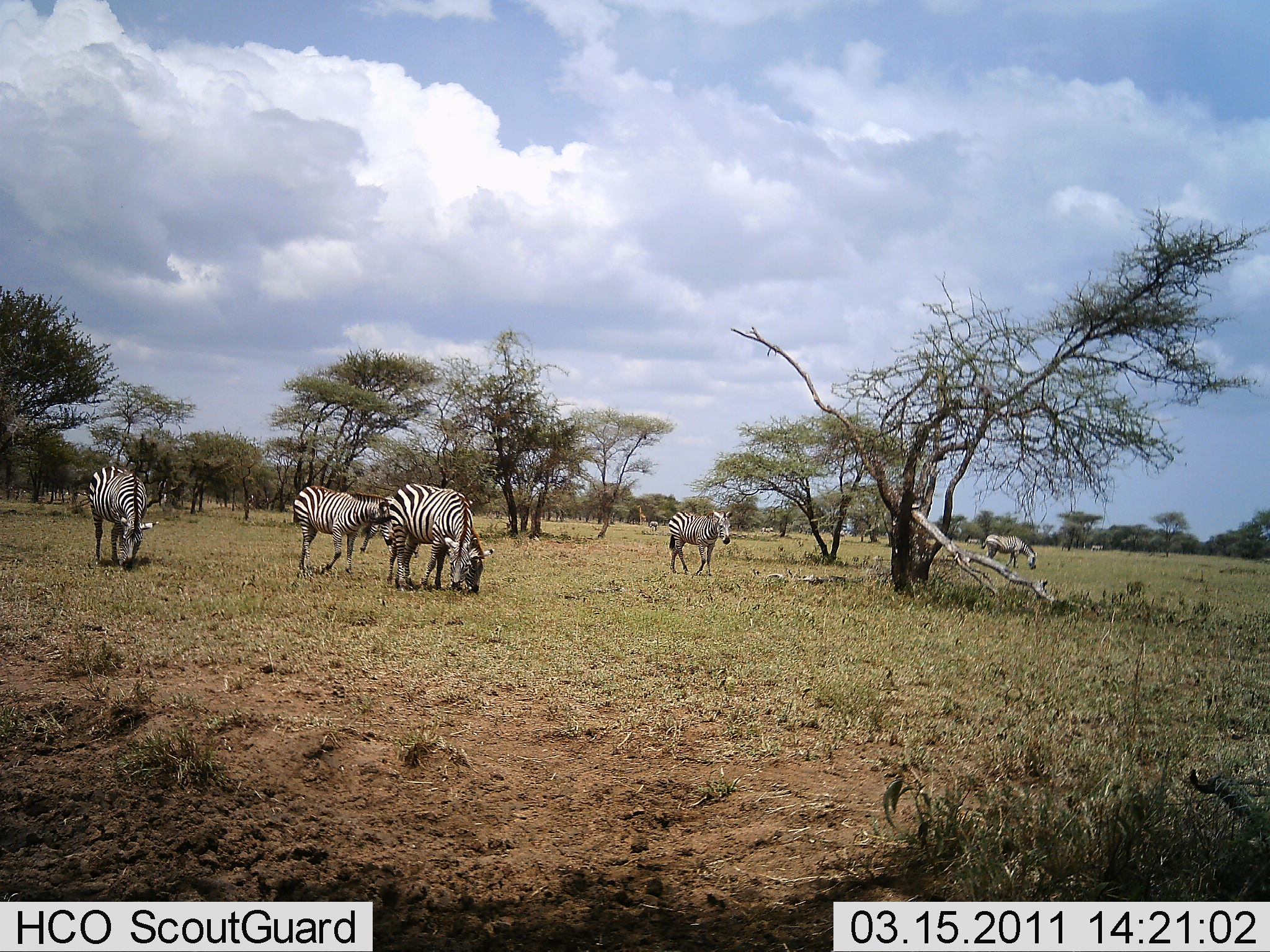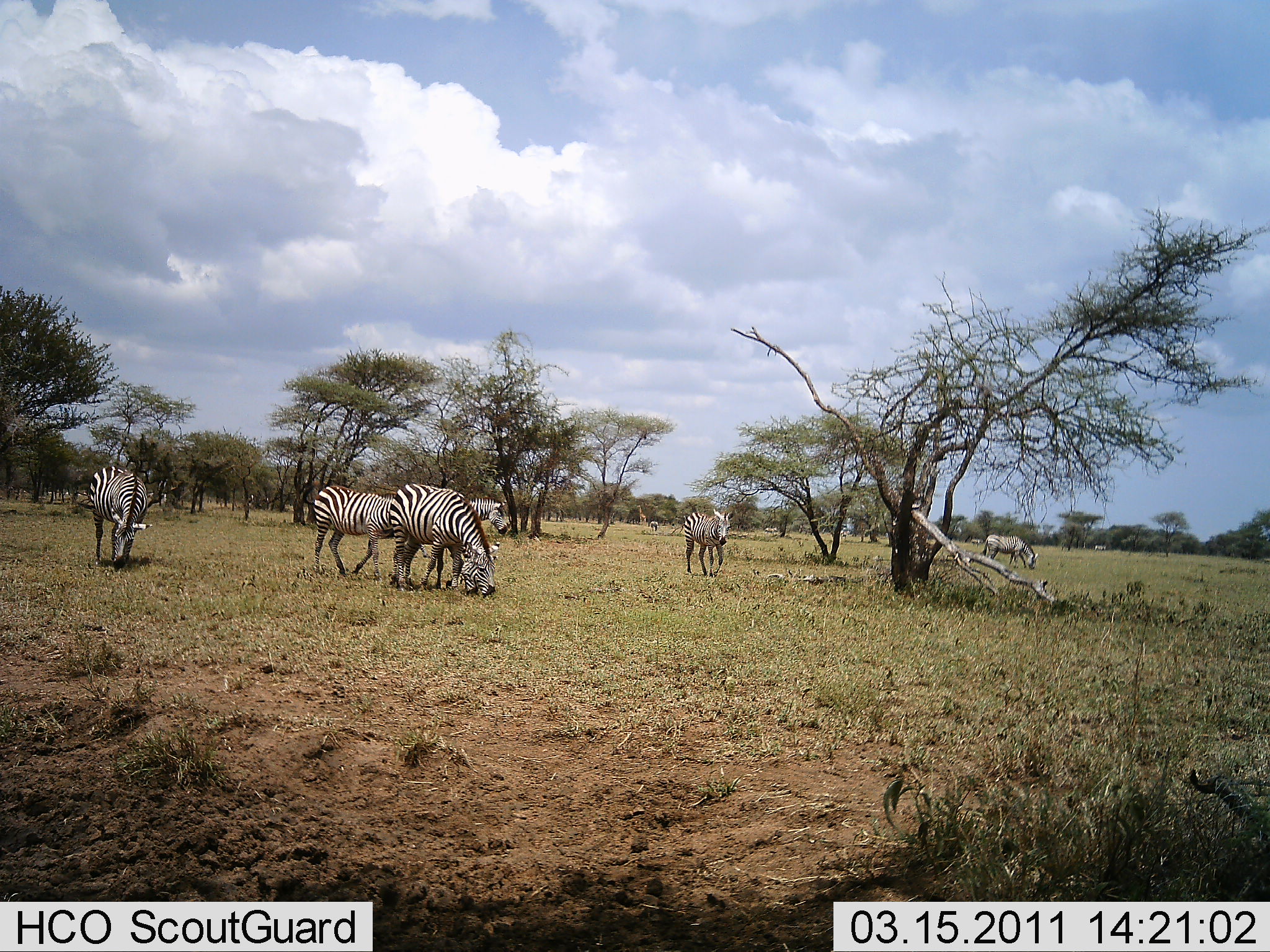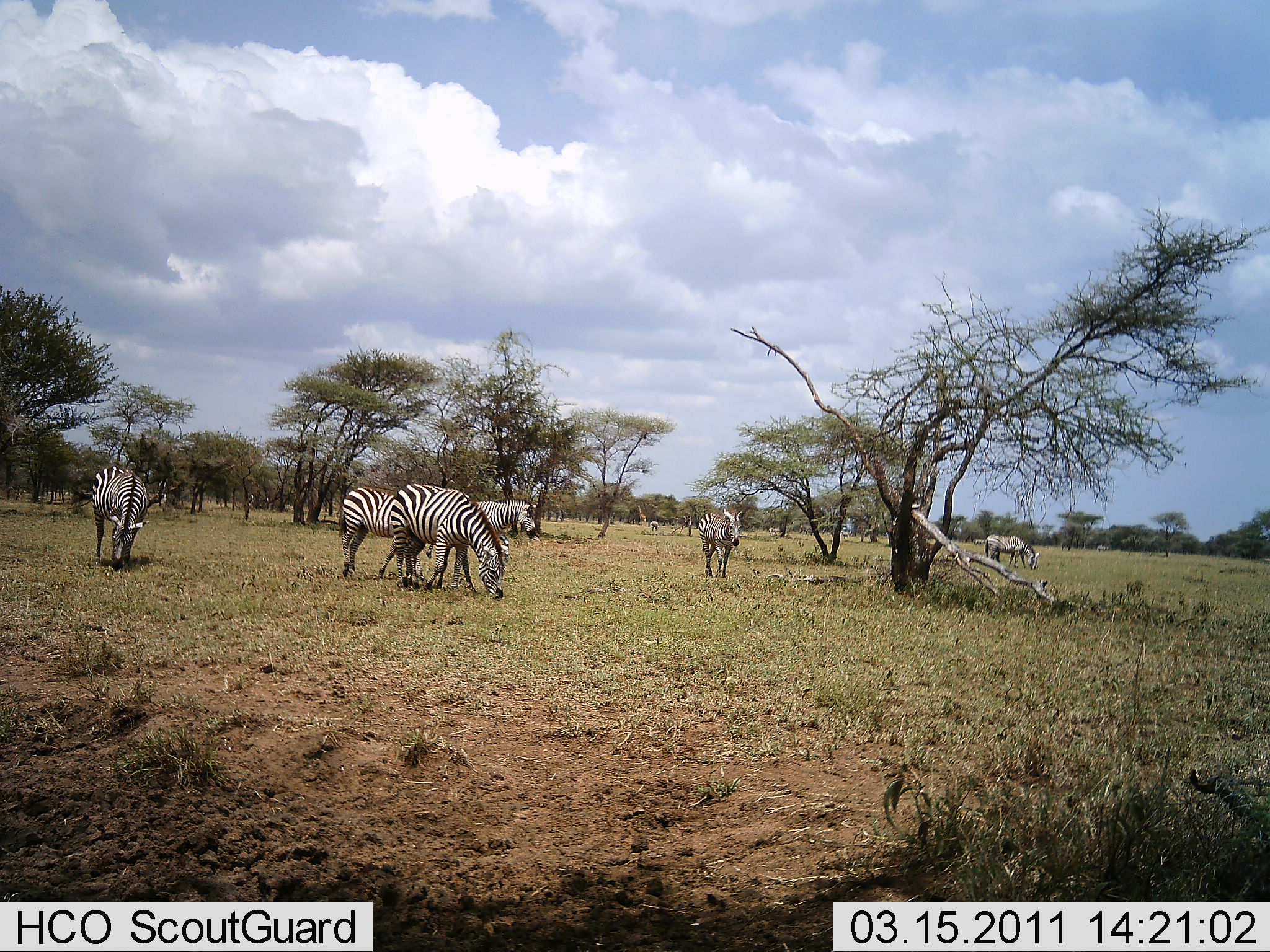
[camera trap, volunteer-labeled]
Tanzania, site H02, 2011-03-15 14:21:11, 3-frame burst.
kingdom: Animalia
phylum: Chordata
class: Mammalia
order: Perissodactyla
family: Equidae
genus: Equus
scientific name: Equus quagga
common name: plains zebra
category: zebra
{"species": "zebra (plains zebra) (Equus quagga)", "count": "7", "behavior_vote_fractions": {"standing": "60%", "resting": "0%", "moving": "60%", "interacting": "10%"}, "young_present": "0%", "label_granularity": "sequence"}